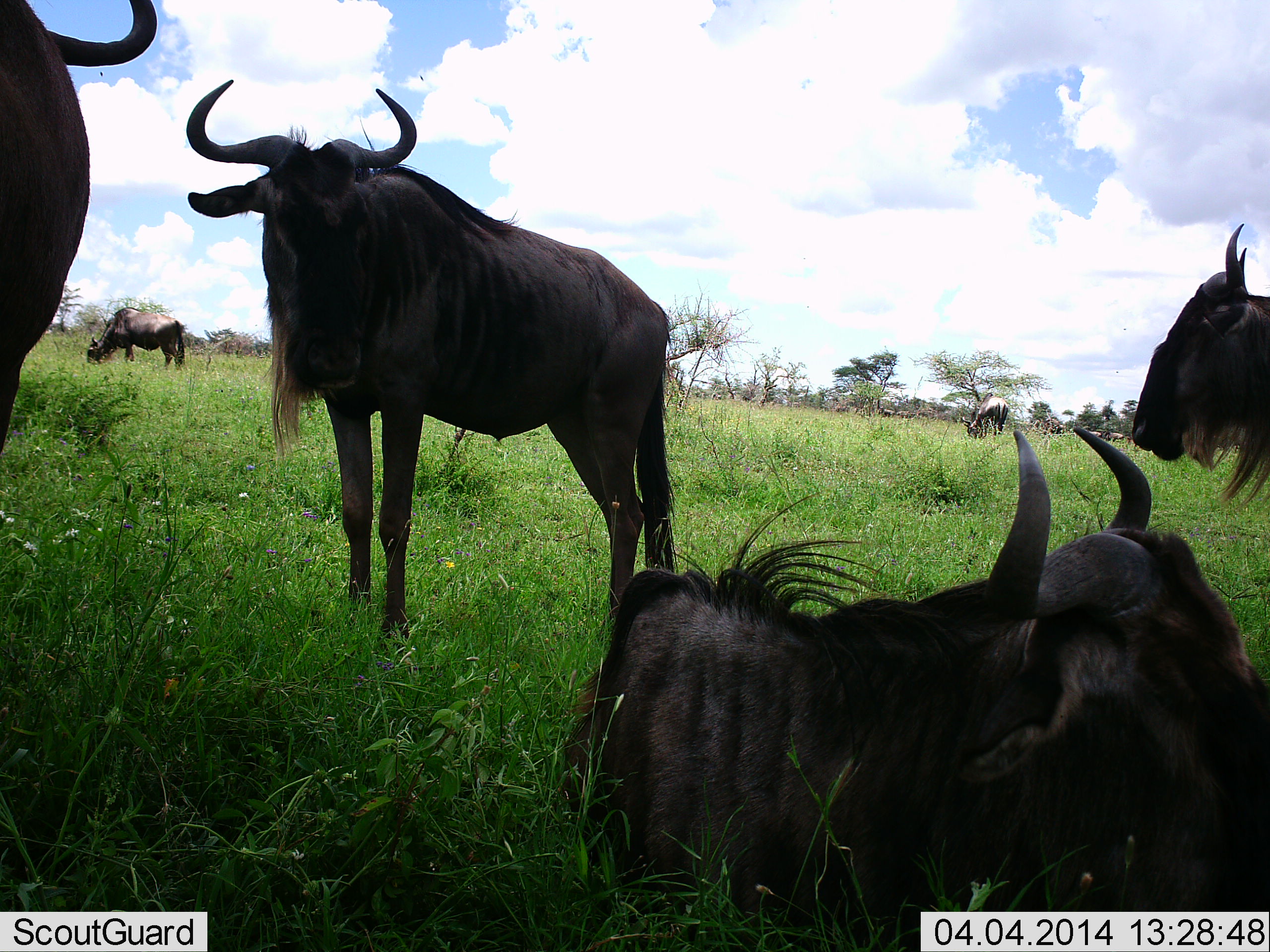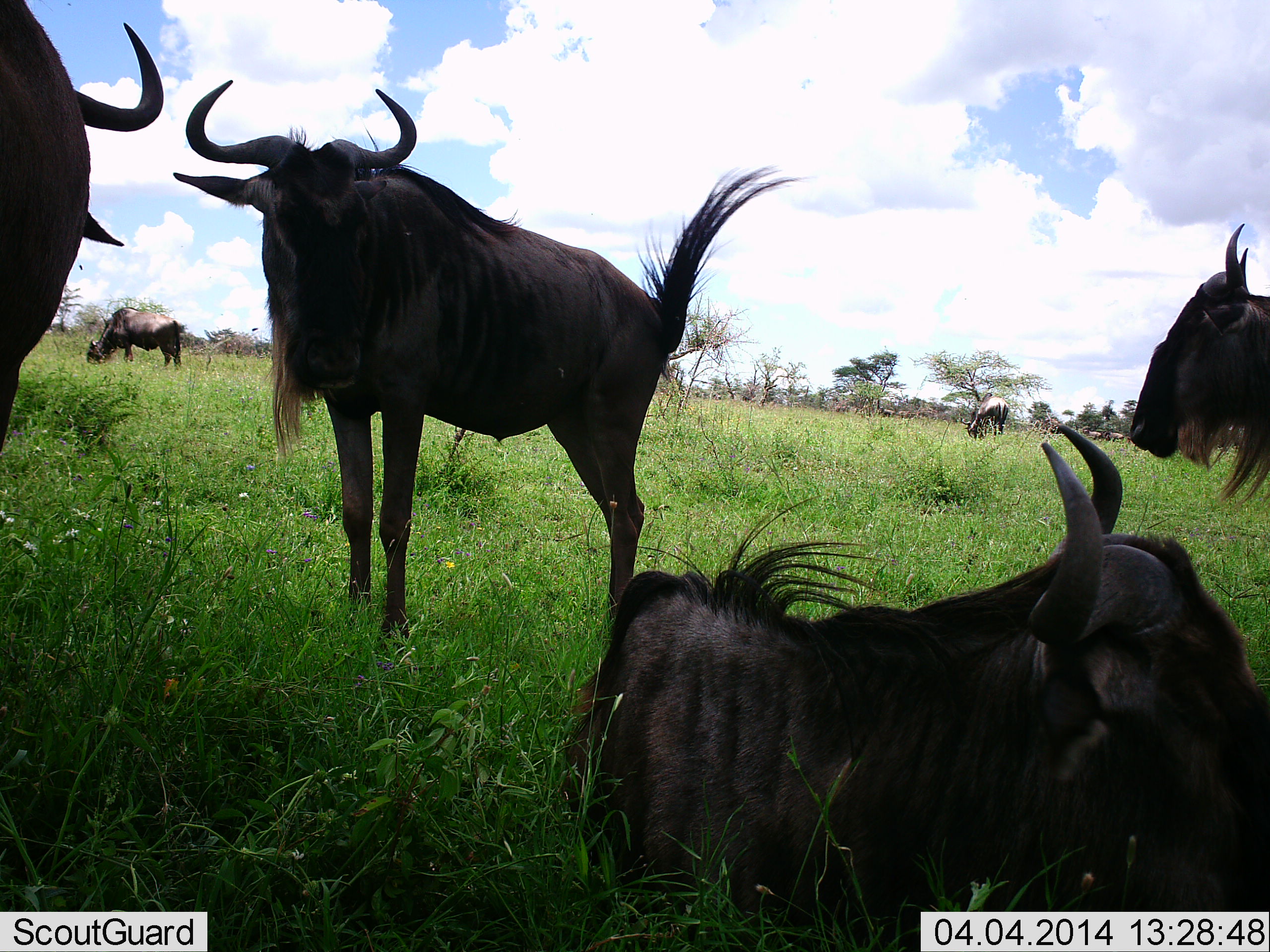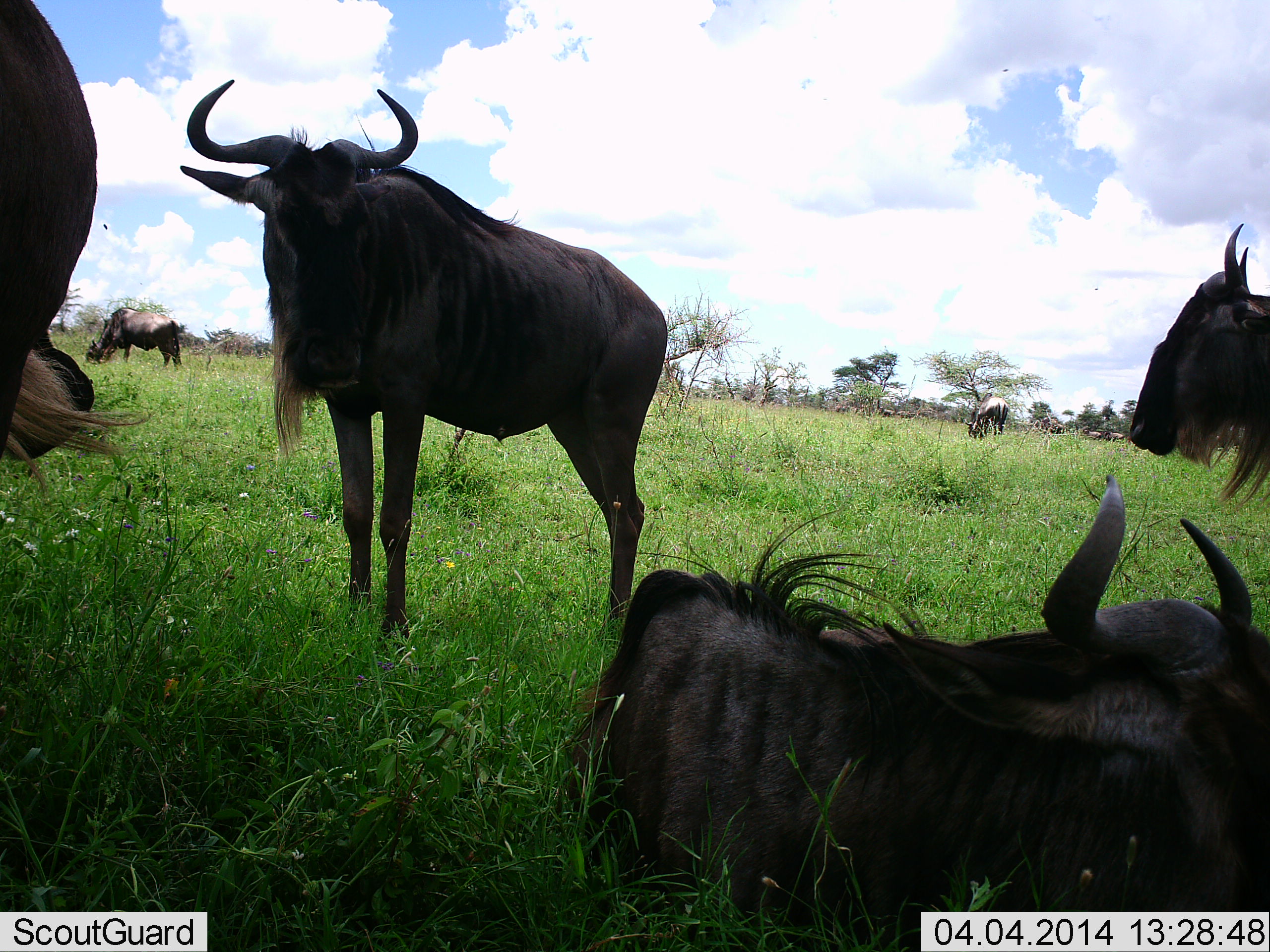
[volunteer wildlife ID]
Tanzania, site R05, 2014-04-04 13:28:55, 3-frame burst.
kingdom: Animalia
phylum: Chordata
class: Mammalia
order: Artiodactyla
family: Bovidae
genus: Connochaetes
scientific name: Connochaetes taurinus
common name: blue wildebeest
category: wildebeest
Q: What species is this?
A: Wildebeest (blue wildebeest) (Connochaetes taurinus).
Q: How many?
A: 6.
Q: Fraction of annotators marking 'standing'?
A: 100%.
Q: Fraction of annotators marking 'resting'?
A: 100%.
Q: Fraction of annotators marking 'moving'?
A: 10%.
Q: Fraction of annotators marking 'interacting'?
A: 0%.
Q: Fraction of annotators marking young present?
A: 0%.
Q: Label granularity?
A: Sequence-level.